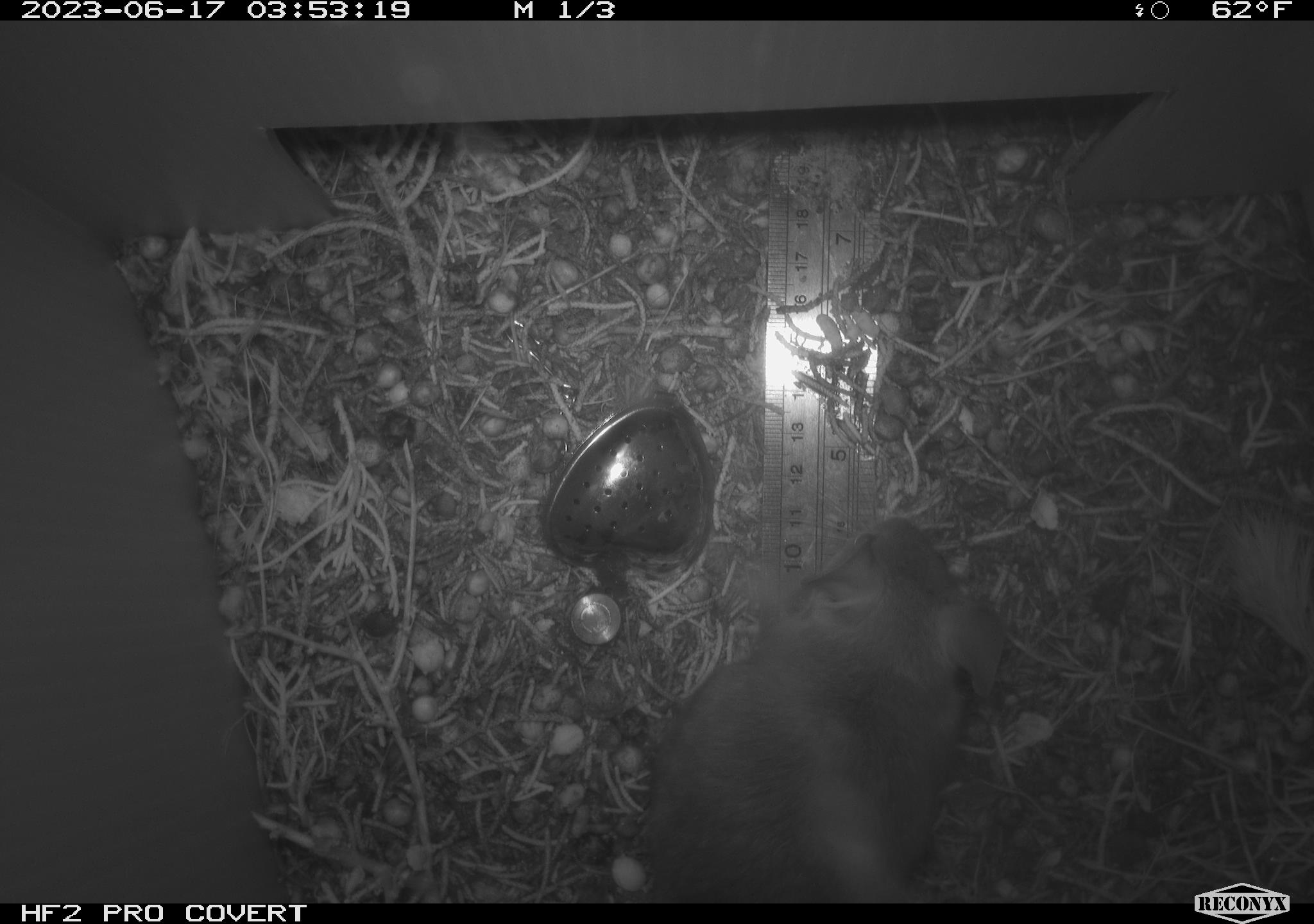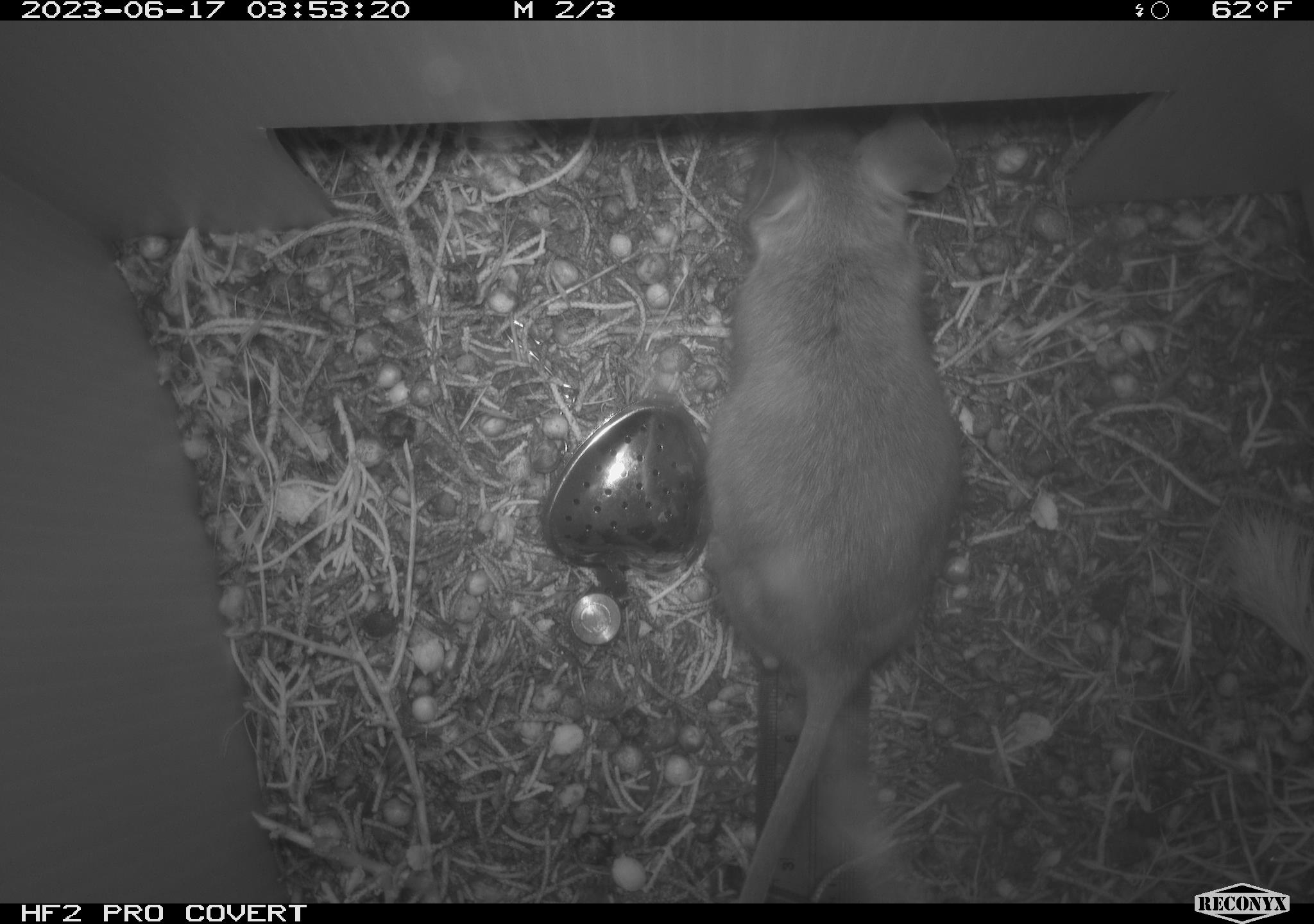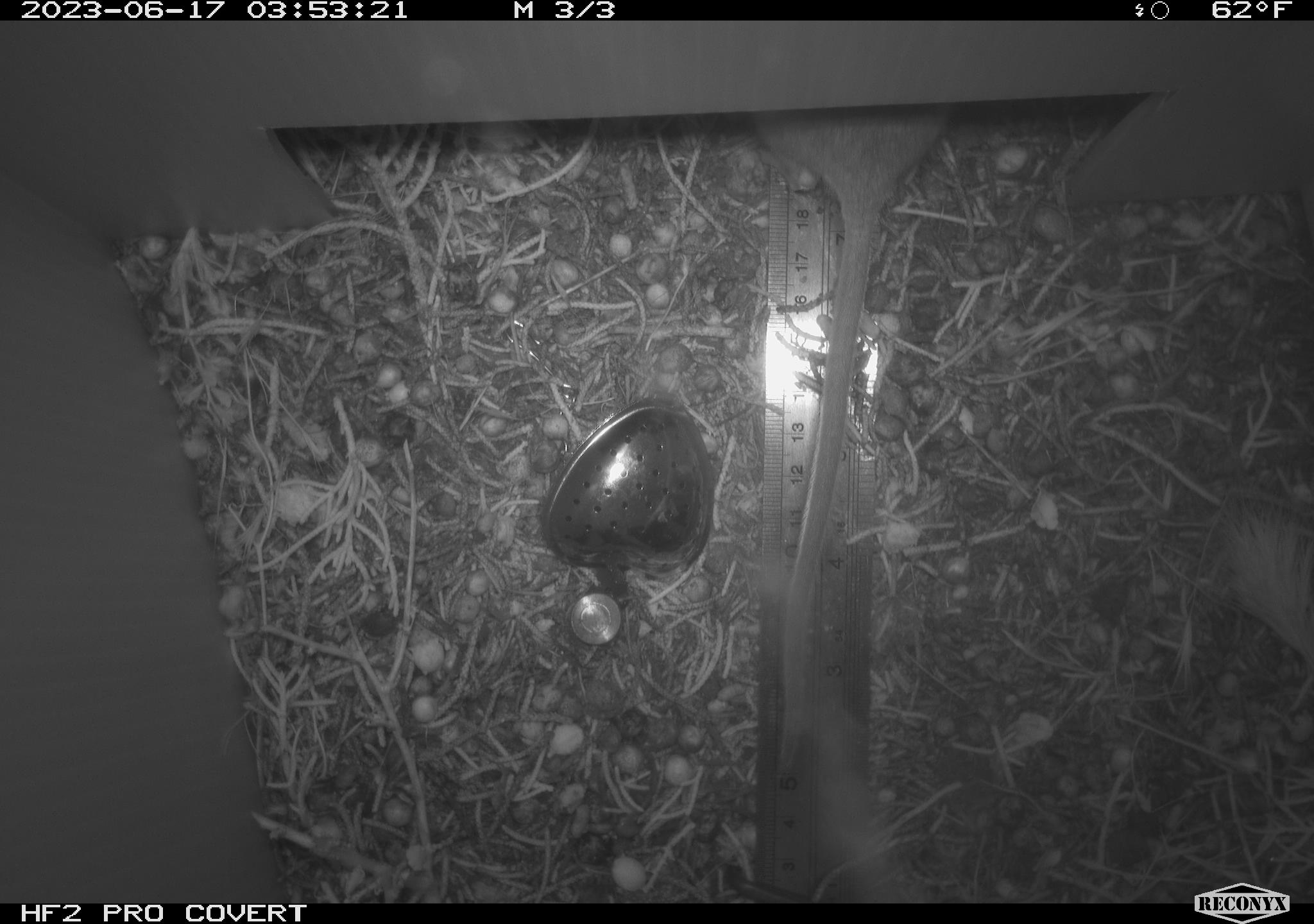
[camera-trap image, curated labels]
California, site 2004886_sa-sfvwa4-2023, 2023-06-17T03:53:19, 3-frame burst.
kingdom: Animalia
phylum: Chordata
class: Mammalia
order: Rodentia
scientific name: Rodentia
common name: rodent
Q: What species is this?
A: Rodent (Rodentia).